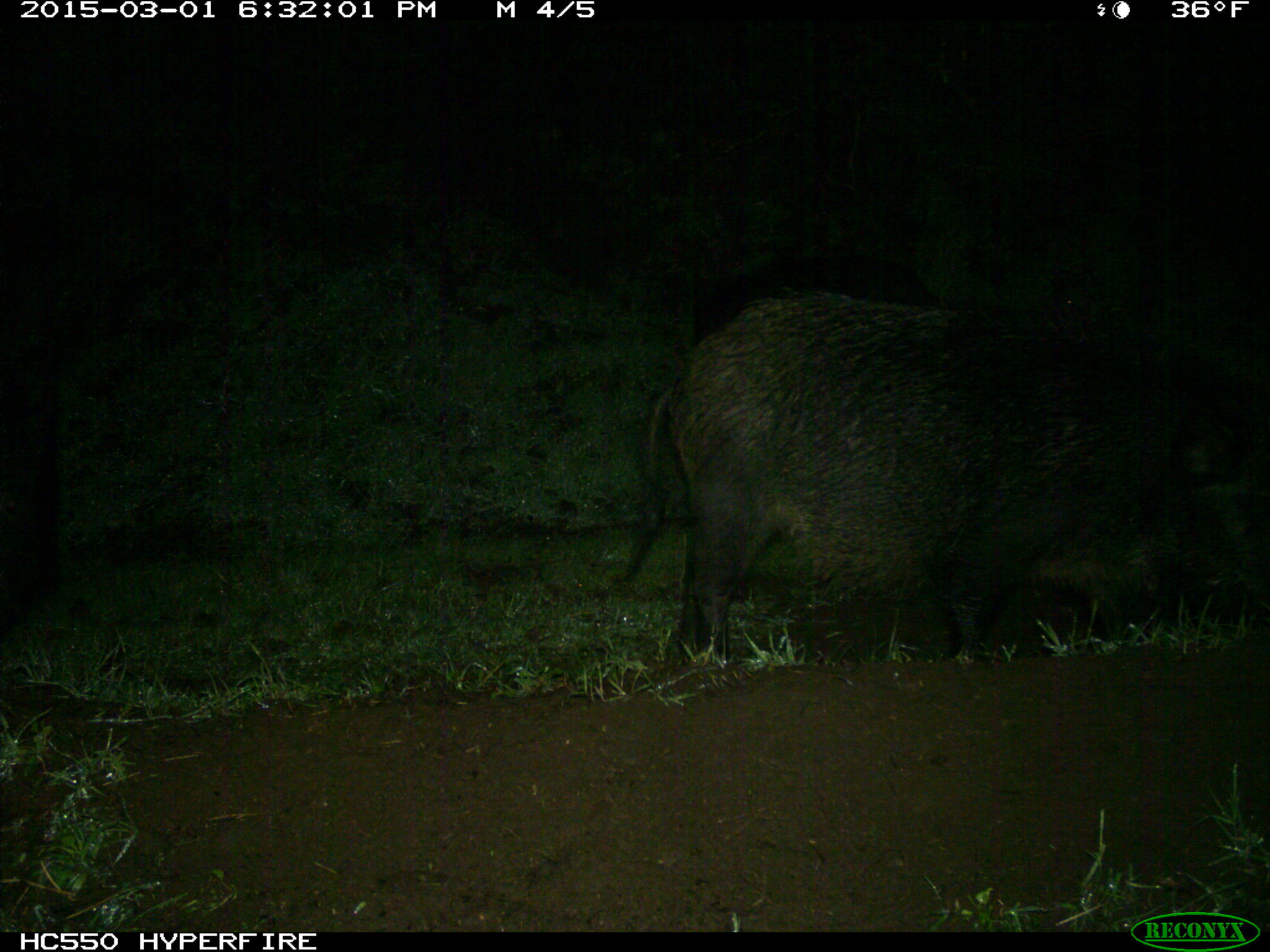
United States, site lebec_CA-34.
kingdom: Animalia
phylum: Chordata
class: Mammalia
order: Artiodactyla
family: Suidae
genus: Sus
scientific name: Sus scrofa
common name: wild boar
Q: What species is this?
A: Sus scrofa (wild boar).